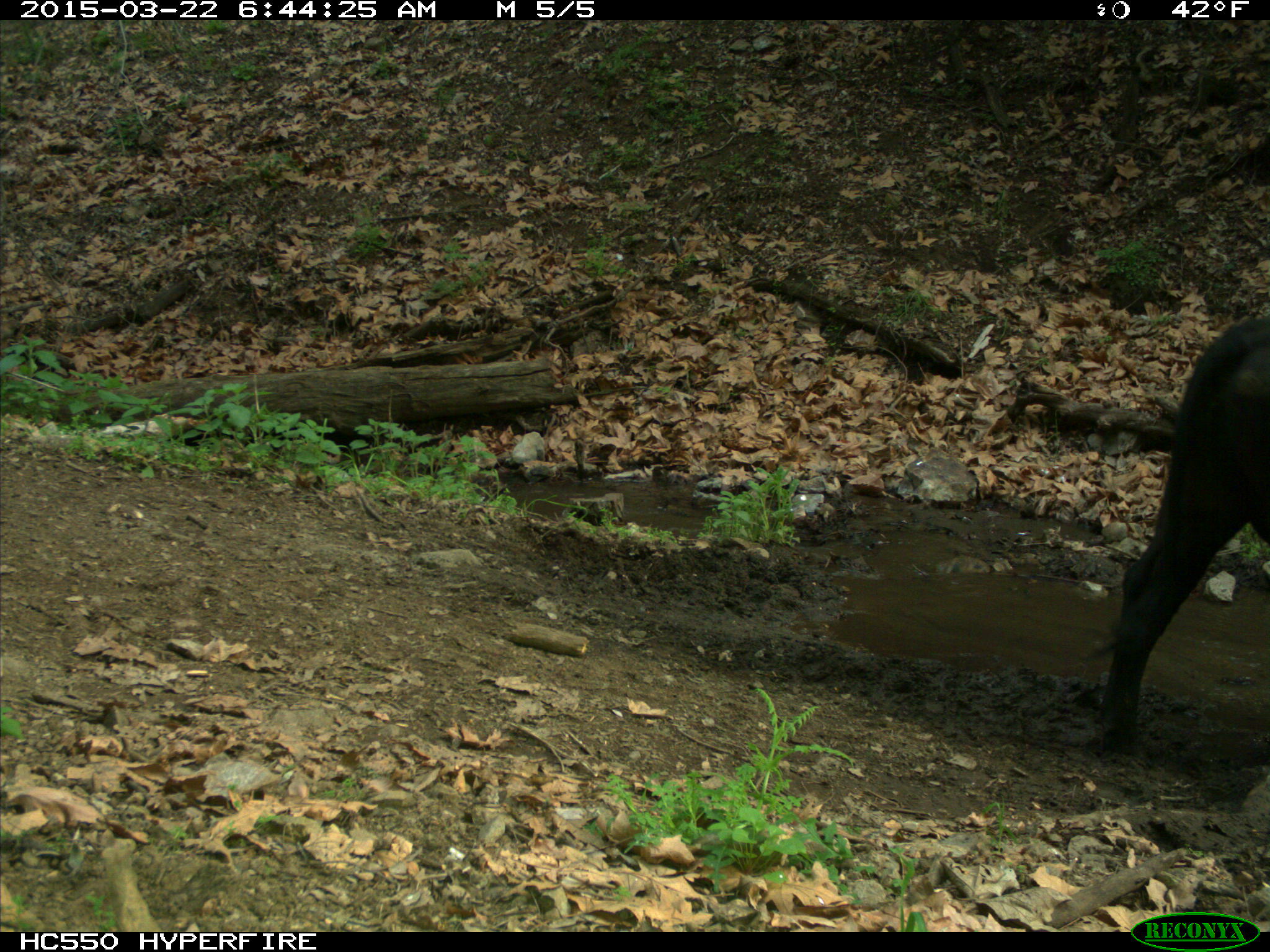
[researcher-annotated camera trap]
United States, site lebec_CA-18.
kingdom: Animalia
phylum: Chordata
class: Mammalia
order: Artiodactyla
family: Bovidae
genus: Bos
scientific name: Bos taurus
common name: domestic cow